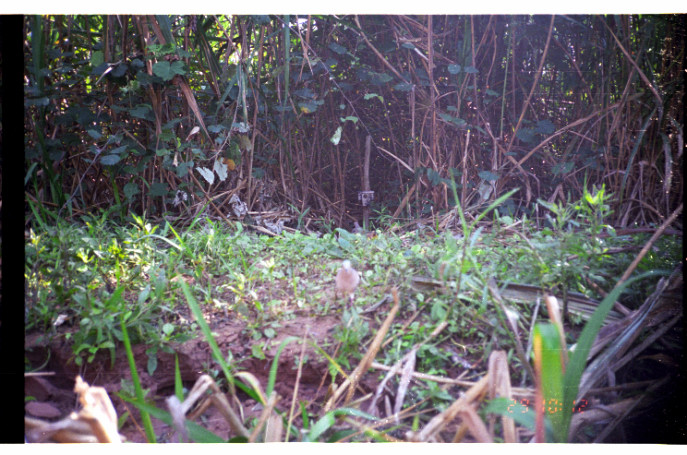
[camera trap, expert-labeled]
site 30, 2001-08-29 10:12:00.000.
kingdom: Animalia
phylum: Chordata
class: Aves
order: Columbiformes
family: Columbidae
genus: Leptotila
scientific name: Leptotila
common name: leptotila doves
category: leptotila sp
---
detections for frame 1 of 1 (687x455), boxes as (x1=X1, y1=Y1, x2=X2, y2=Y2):
leptotila sp: (x1=337, y1=259, x2=360, y2=309)